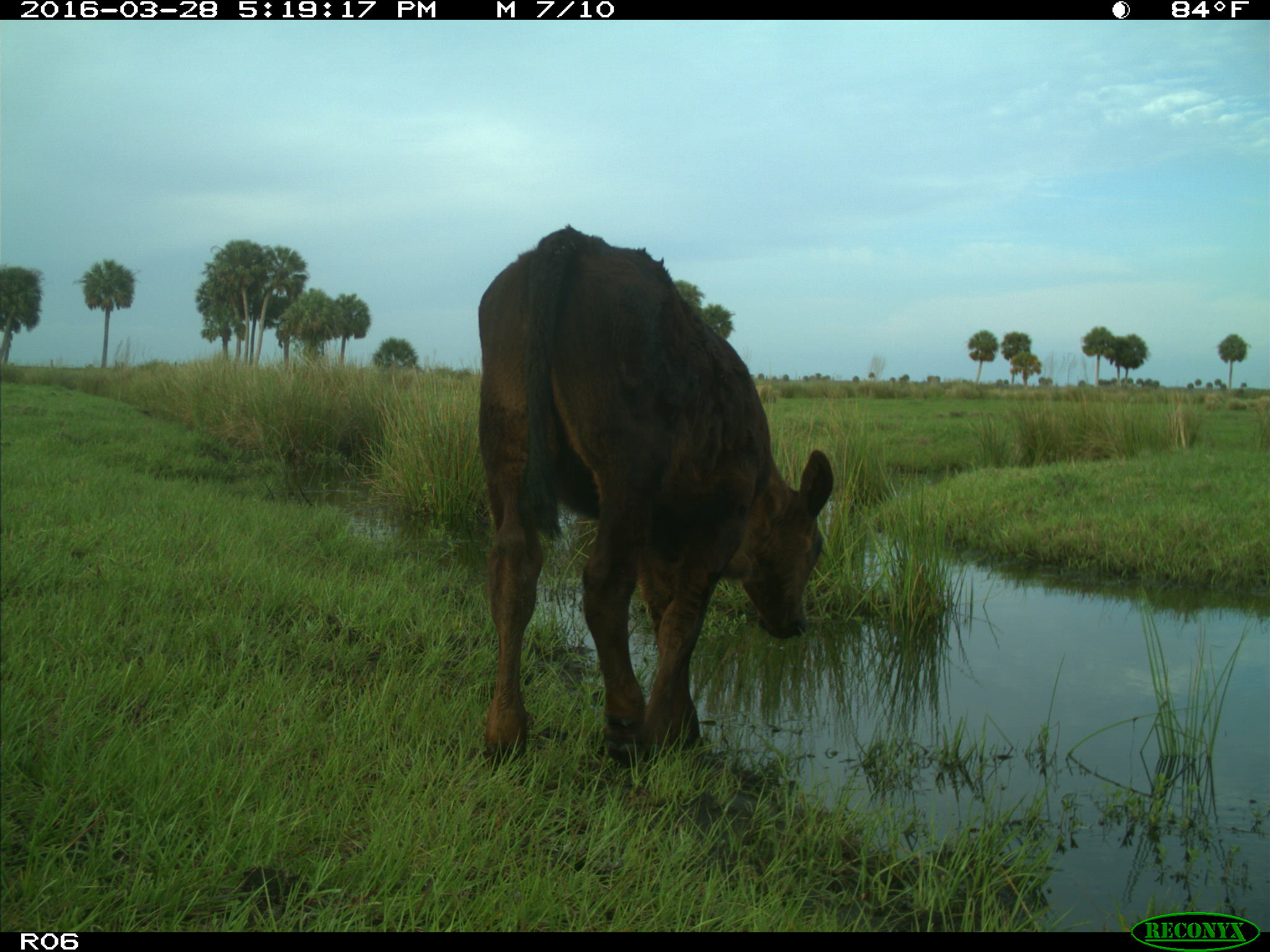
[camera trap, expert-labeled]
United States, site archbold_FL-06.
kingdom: Animalia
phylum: Chordata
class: Mammalia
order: Artiodactyla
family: Bovidae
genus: Bos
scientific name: Bos taurus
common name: domestic cow